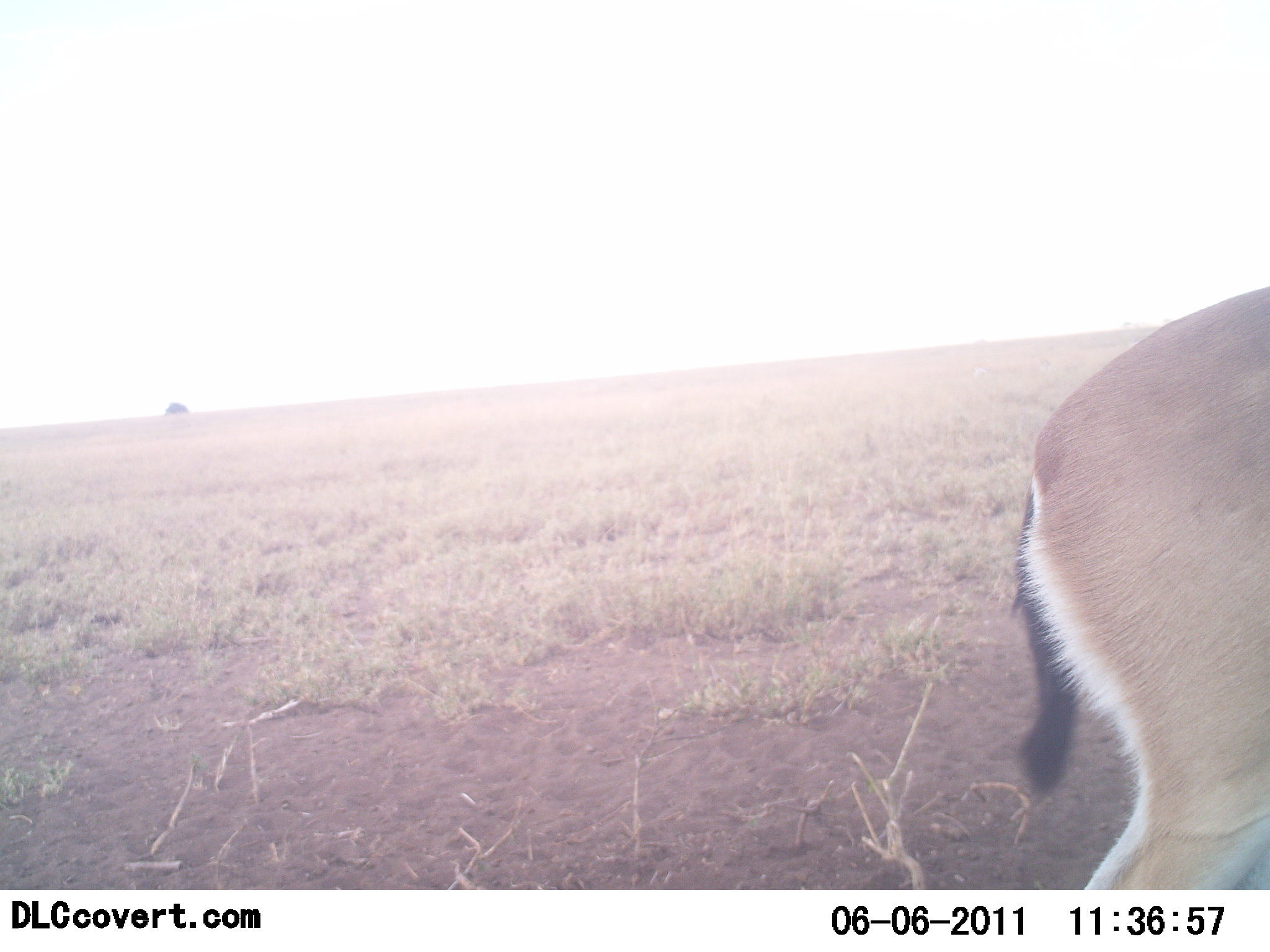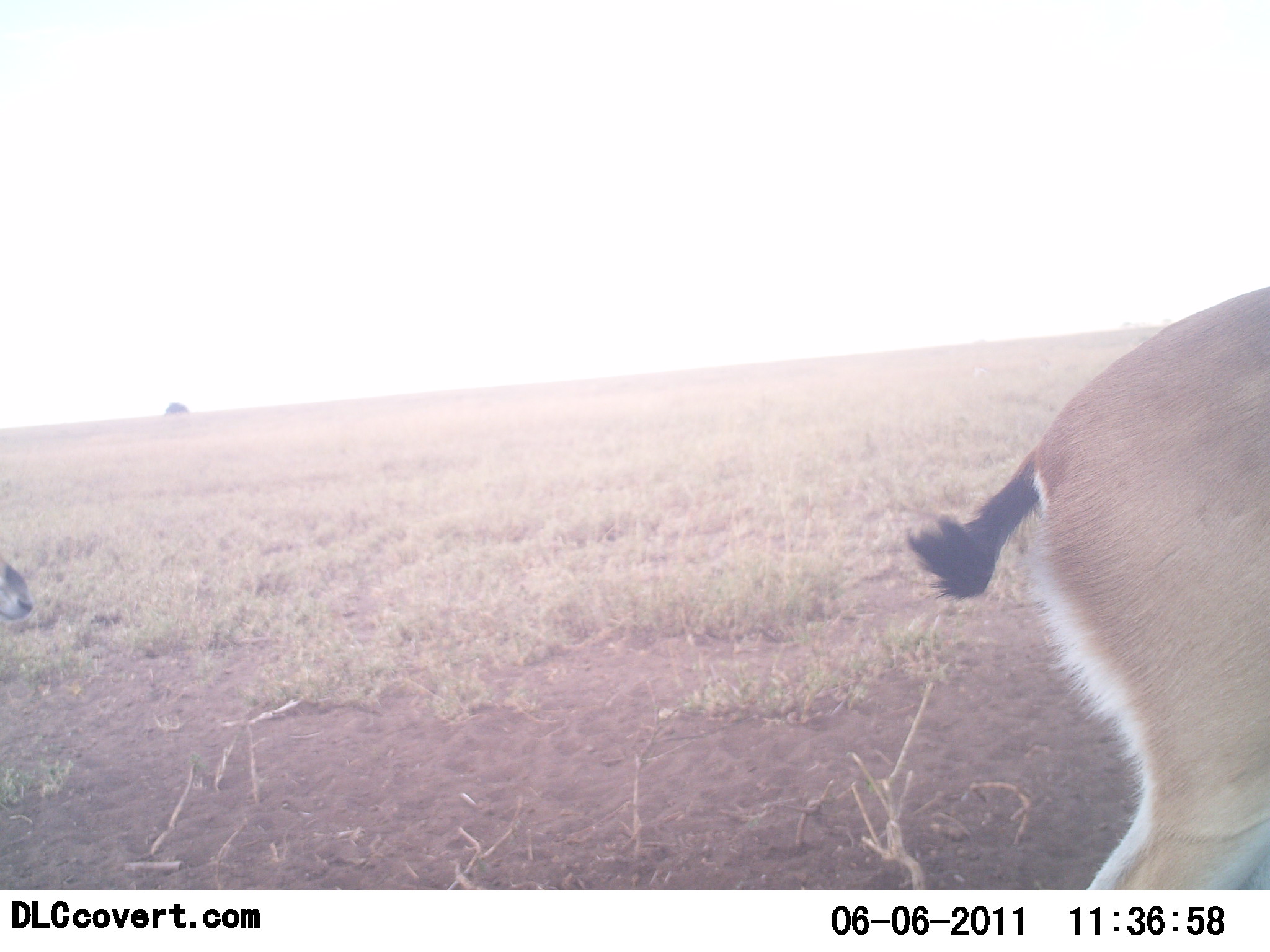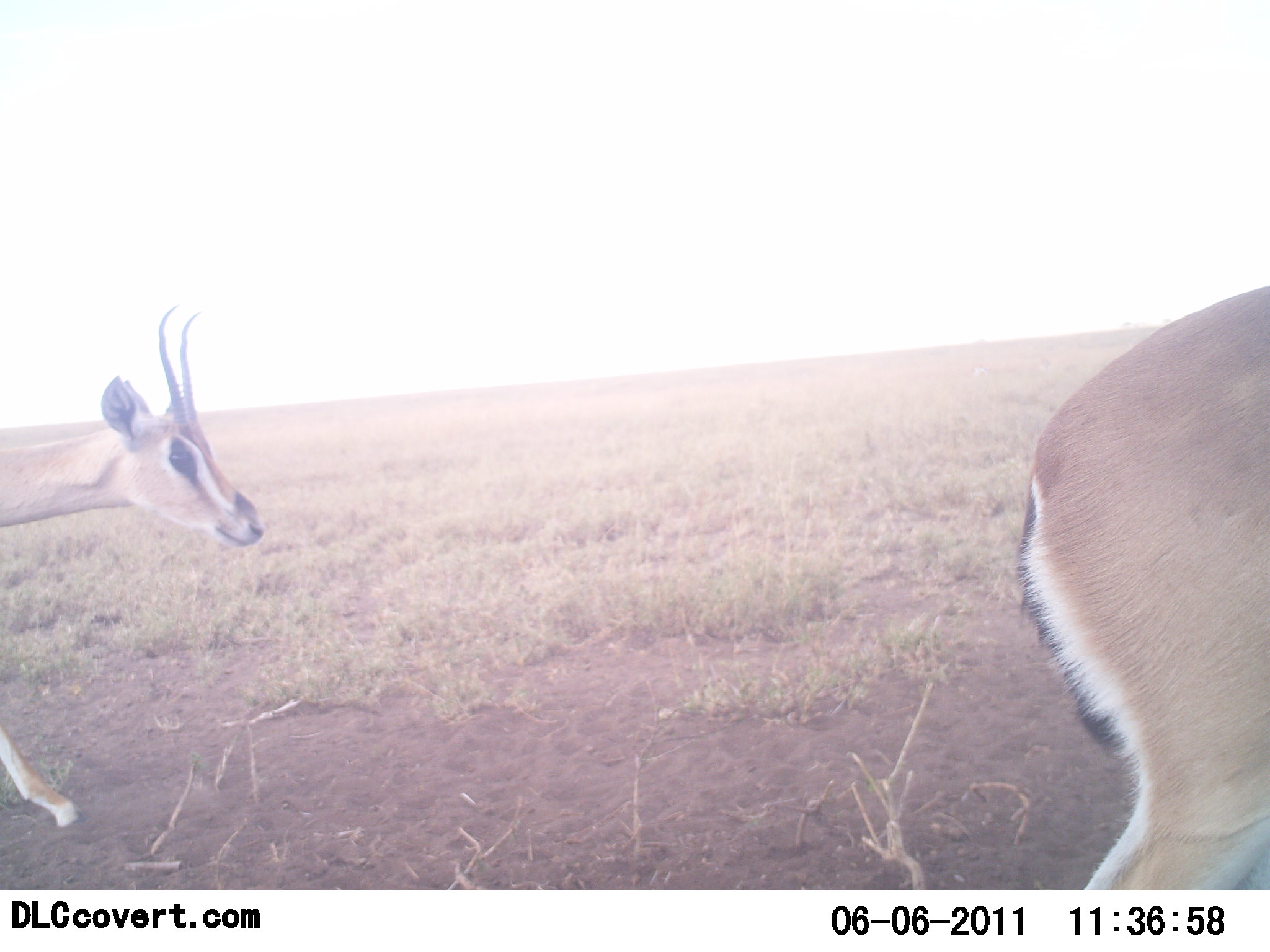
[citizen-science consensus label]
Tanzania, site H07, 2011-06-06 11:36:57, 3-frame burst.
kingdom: Animalia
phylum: Chordata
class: Mammalia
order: Artiodactyla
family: Bovidae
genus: Eudorcas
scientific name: Eudorcas thomsonii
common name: thomson's gazelle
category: gazellethomsons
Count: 2.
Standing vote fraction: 62%.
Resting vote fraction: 0%.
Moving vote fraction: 85%.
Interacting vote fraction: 0%.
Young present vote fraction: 0%.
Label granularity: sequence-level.